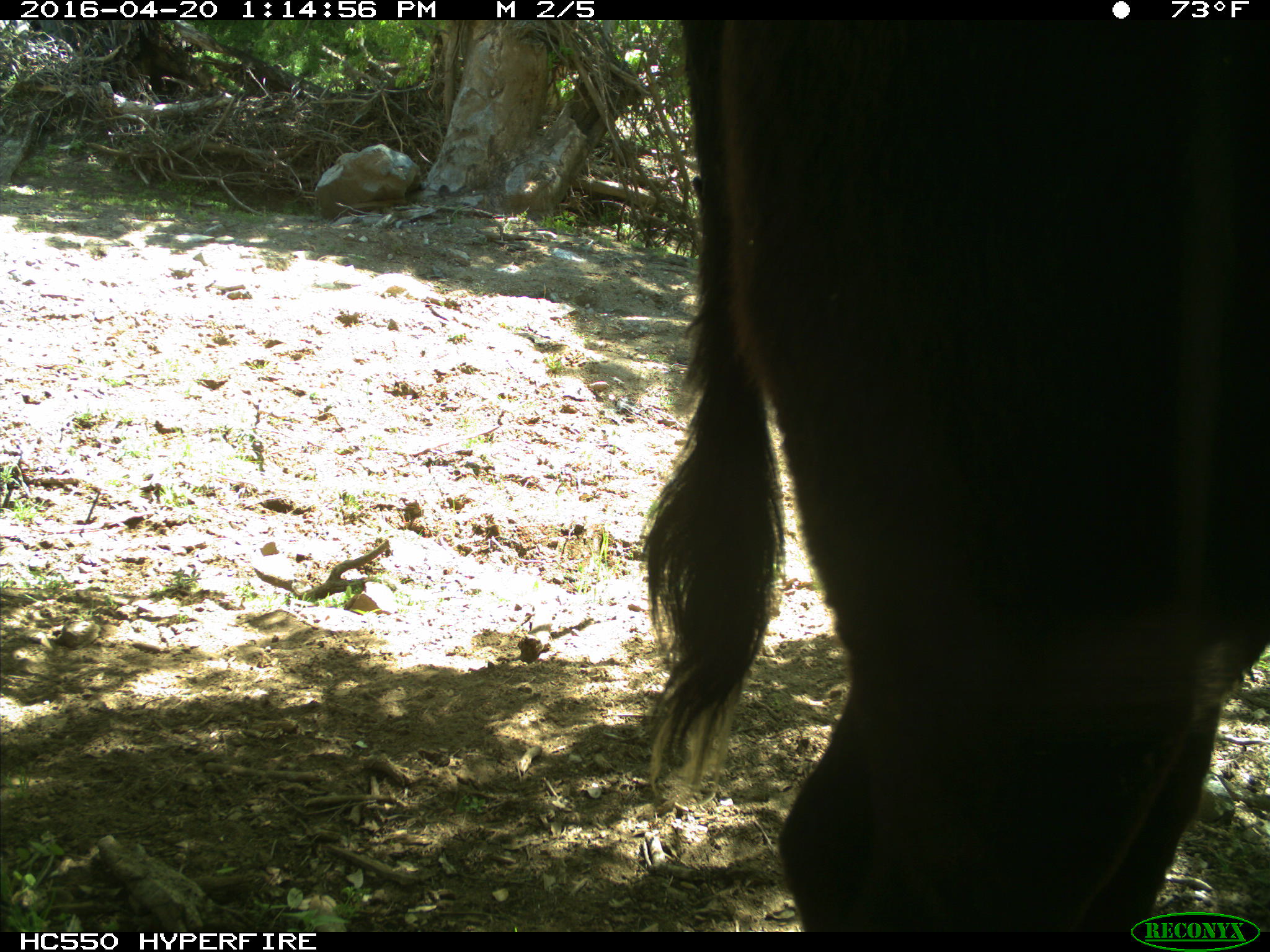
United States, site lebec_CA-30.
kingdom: Animalia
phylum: Chordata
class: Mammalia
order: Artiodactyla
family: Bovidae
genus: Bos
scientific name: Bos taurus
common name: domestic cow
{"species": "Bos taurus (domestic cow)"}